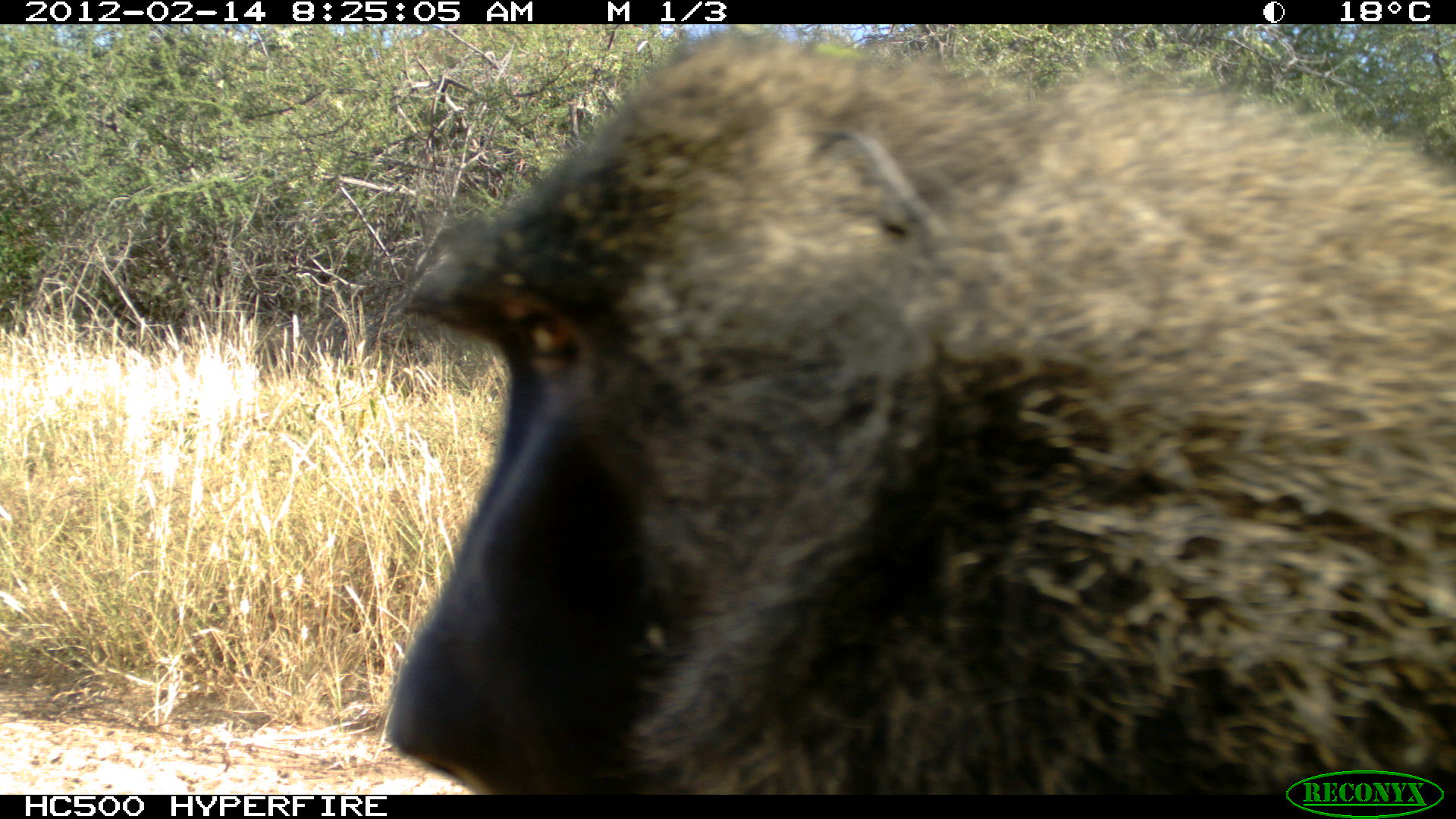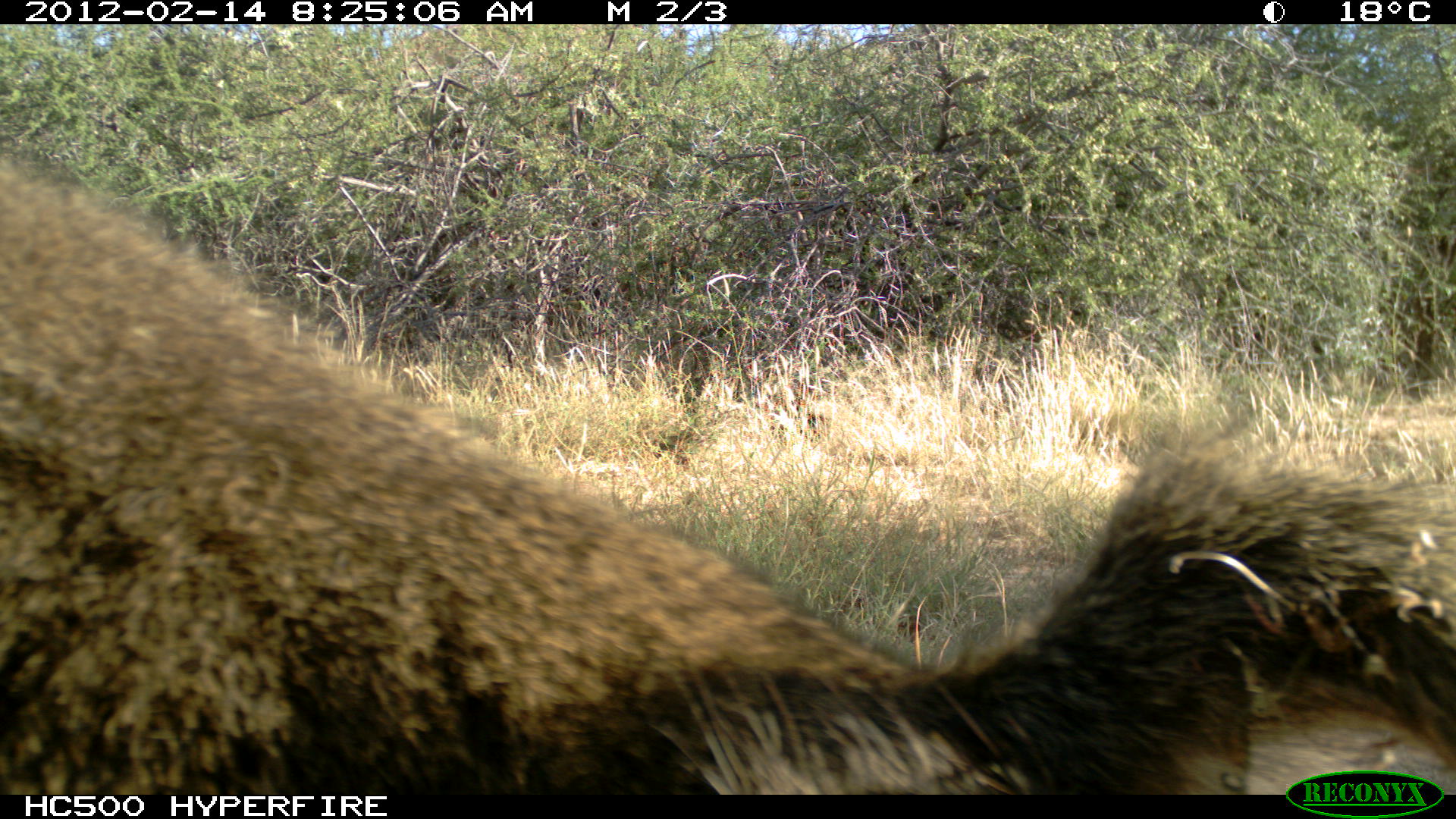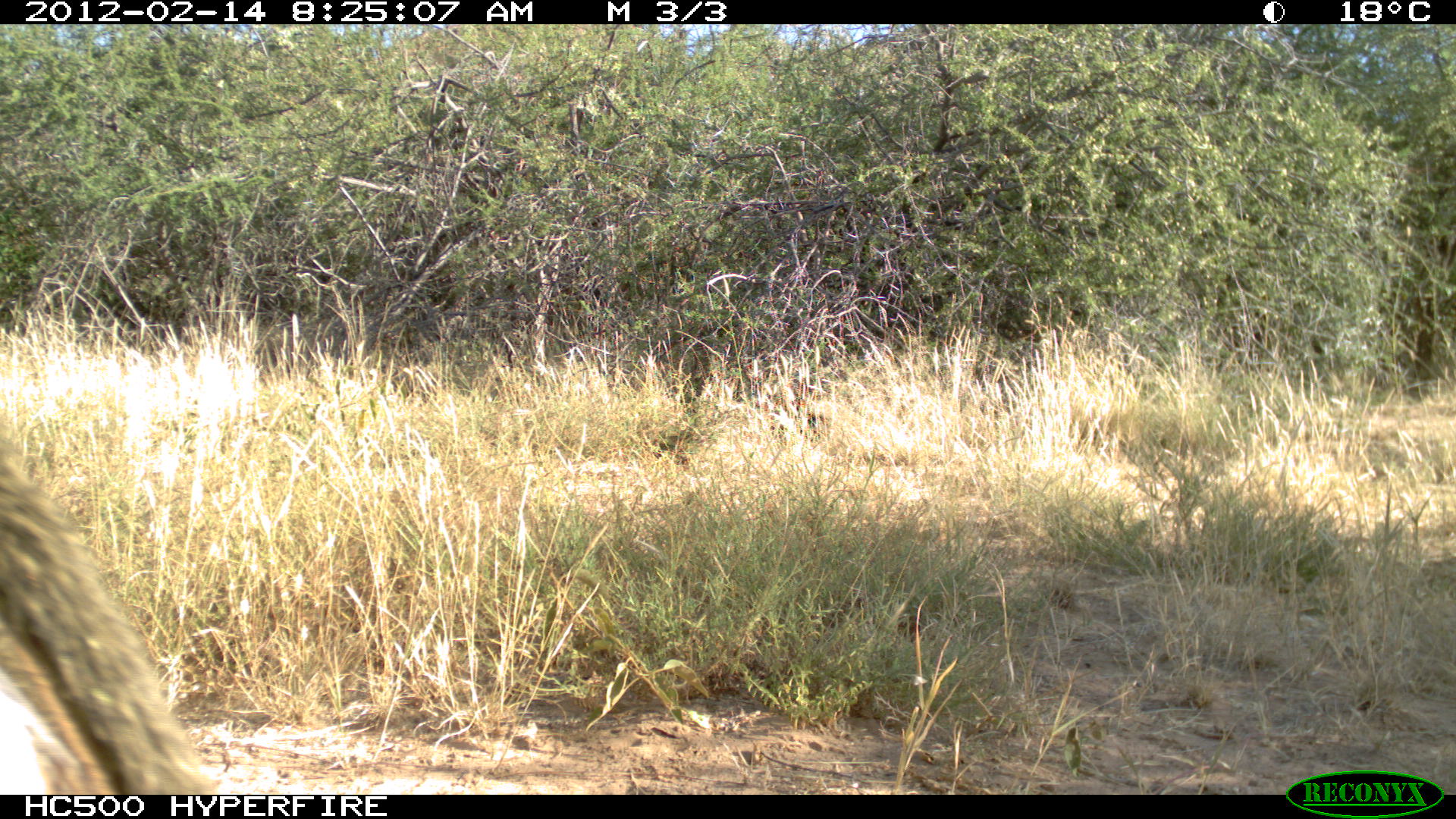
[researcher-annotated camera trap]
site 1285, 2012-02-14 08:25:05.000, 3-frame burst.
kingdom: Animalia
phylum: Chordata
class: Mammalia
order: Primates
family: Cercopithecidae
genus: Papio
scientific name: Papio anubis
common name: olive baboon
Papio anubis (olive baboon), count 1.